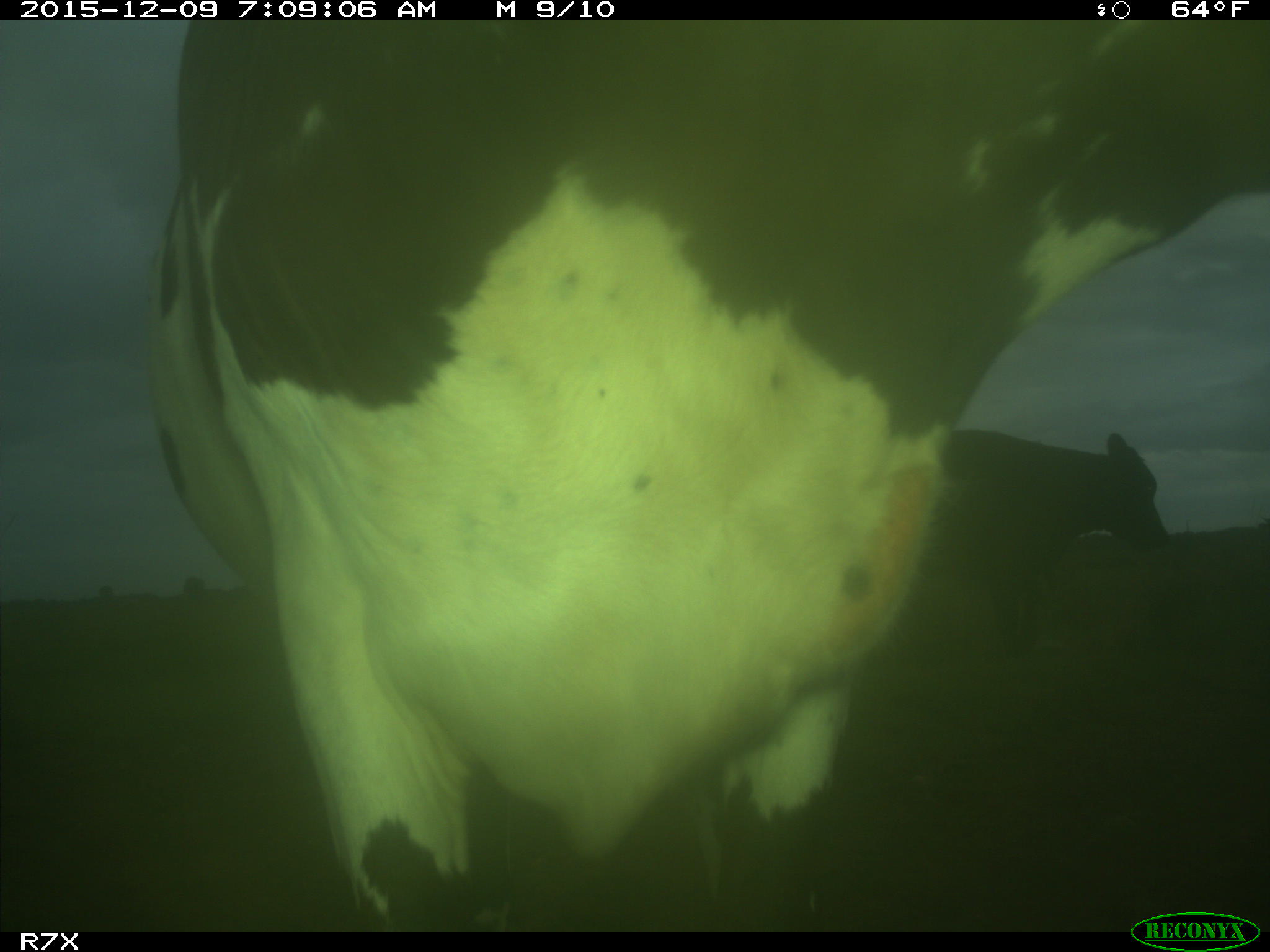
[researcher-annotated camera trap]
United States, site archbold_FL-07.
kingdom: Animalia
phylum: Chordata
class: Mammalia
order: Artiodactyla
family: Bovidae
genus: Bos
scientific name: Bos taurus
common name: domestic cow